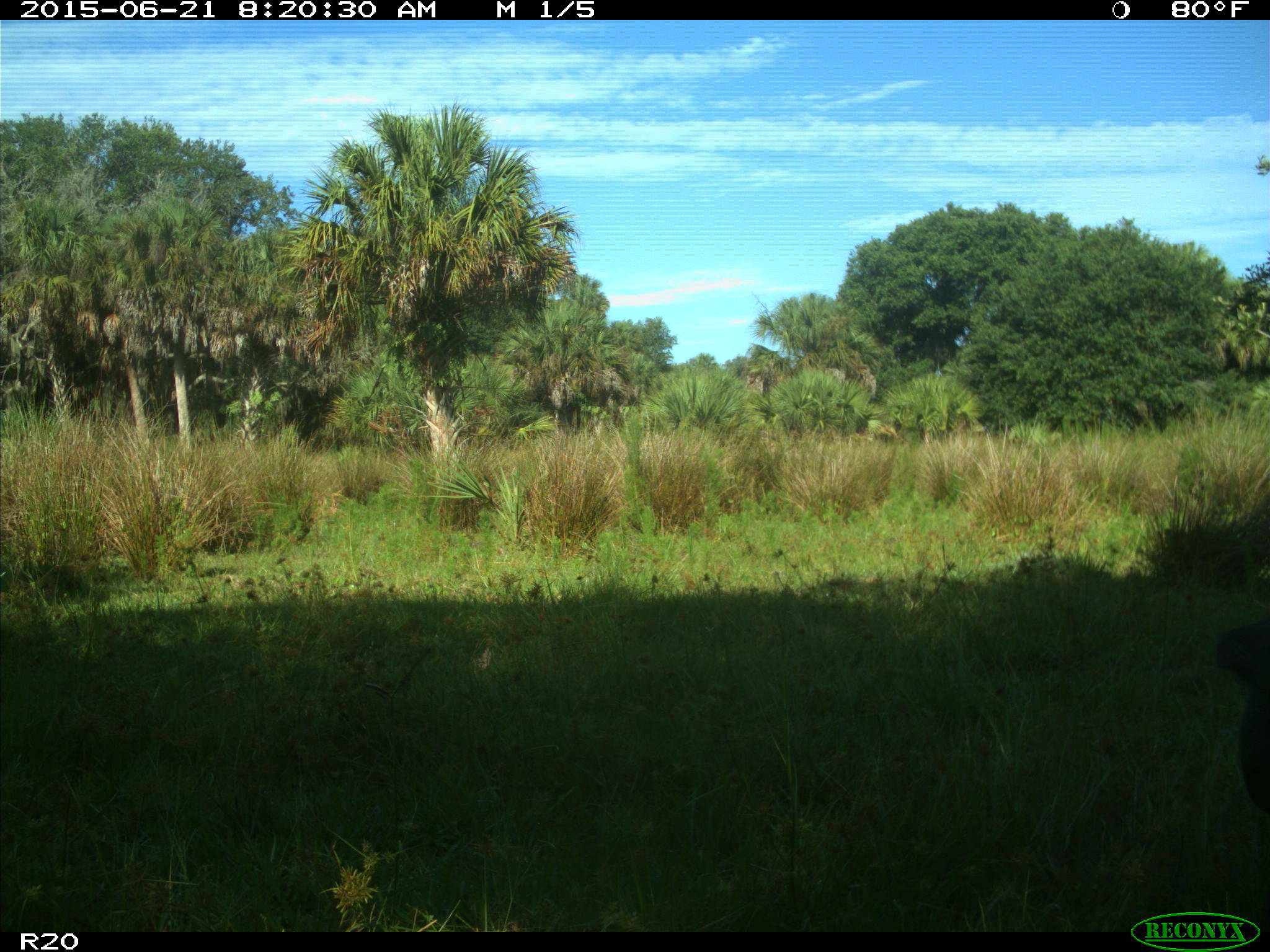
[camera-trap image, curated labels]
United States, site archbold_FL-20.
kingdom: Animalia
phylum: Chordata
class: Mammalia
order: Artiodactyla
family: Bovidae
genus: Bos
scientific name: Bos taurus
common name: domestic cow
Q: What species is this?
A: Bos taurus (domestic cow).